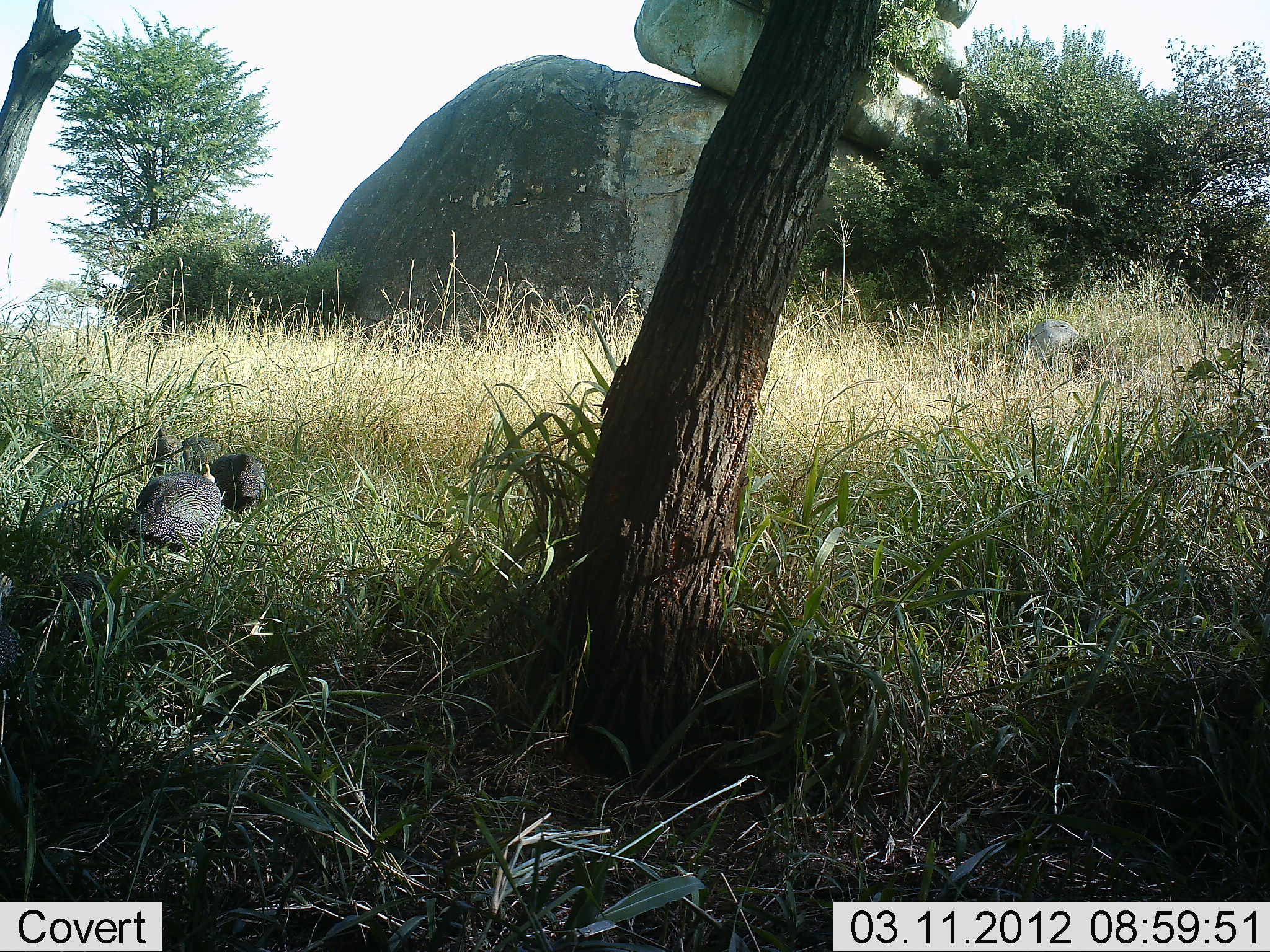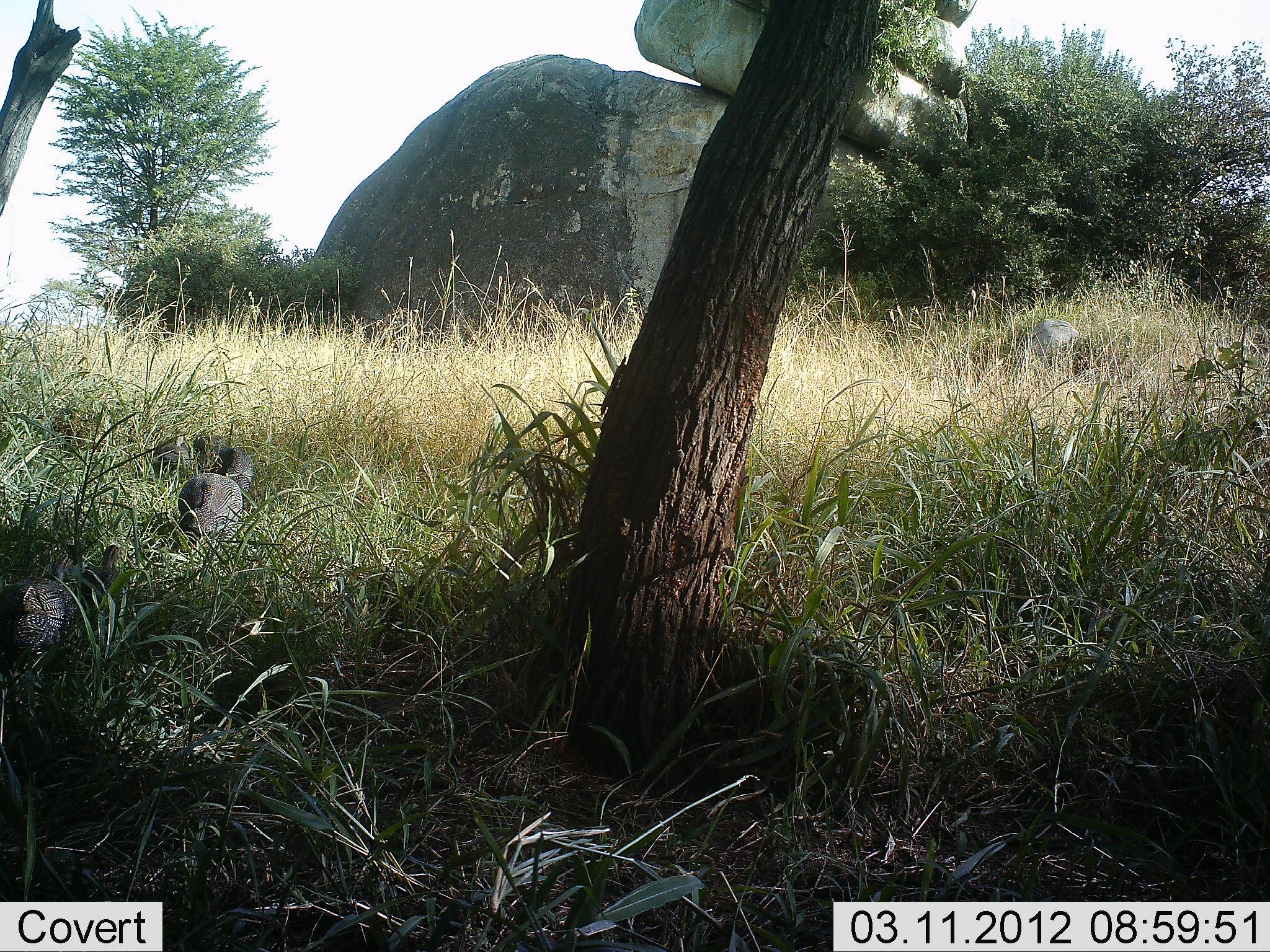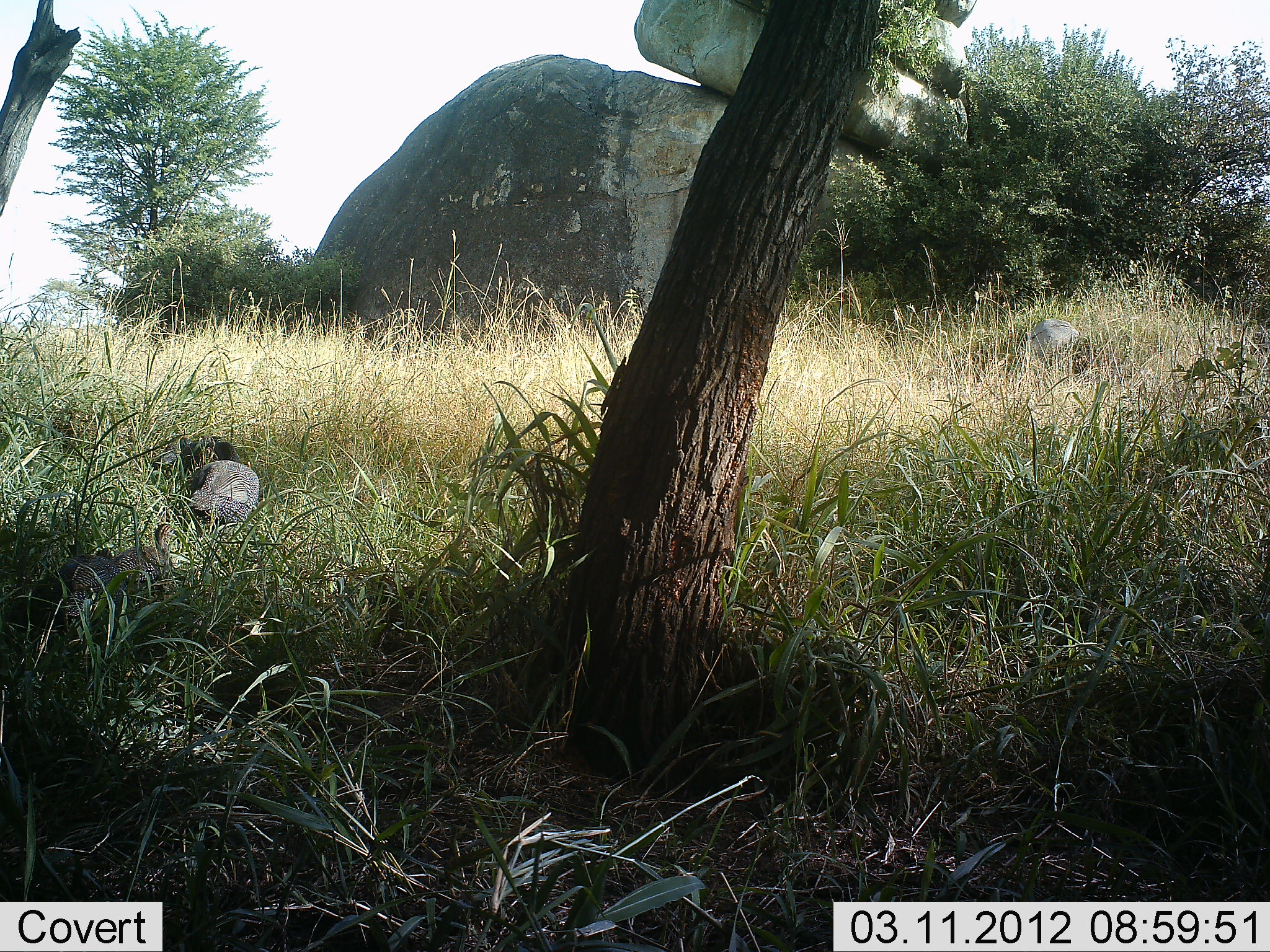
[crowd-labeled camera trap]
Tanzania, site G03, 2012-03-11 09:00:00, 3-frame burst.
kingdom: Animalia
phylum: Chordata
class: Aves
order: Galliformes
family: Numididae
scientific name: Numididae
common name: guinea fowl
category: guineafowl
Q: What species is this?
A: Guineafowl (guinea fowl) (Numididae).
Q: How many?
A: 5.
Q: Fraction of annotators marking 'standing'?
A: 6%.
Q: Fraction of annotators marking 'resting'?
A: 0%.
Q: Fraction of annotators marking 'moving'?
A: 94%.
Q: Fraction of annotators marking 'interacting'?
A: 0%.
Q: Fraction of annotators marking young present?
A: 19%.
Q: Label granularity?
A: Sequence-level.